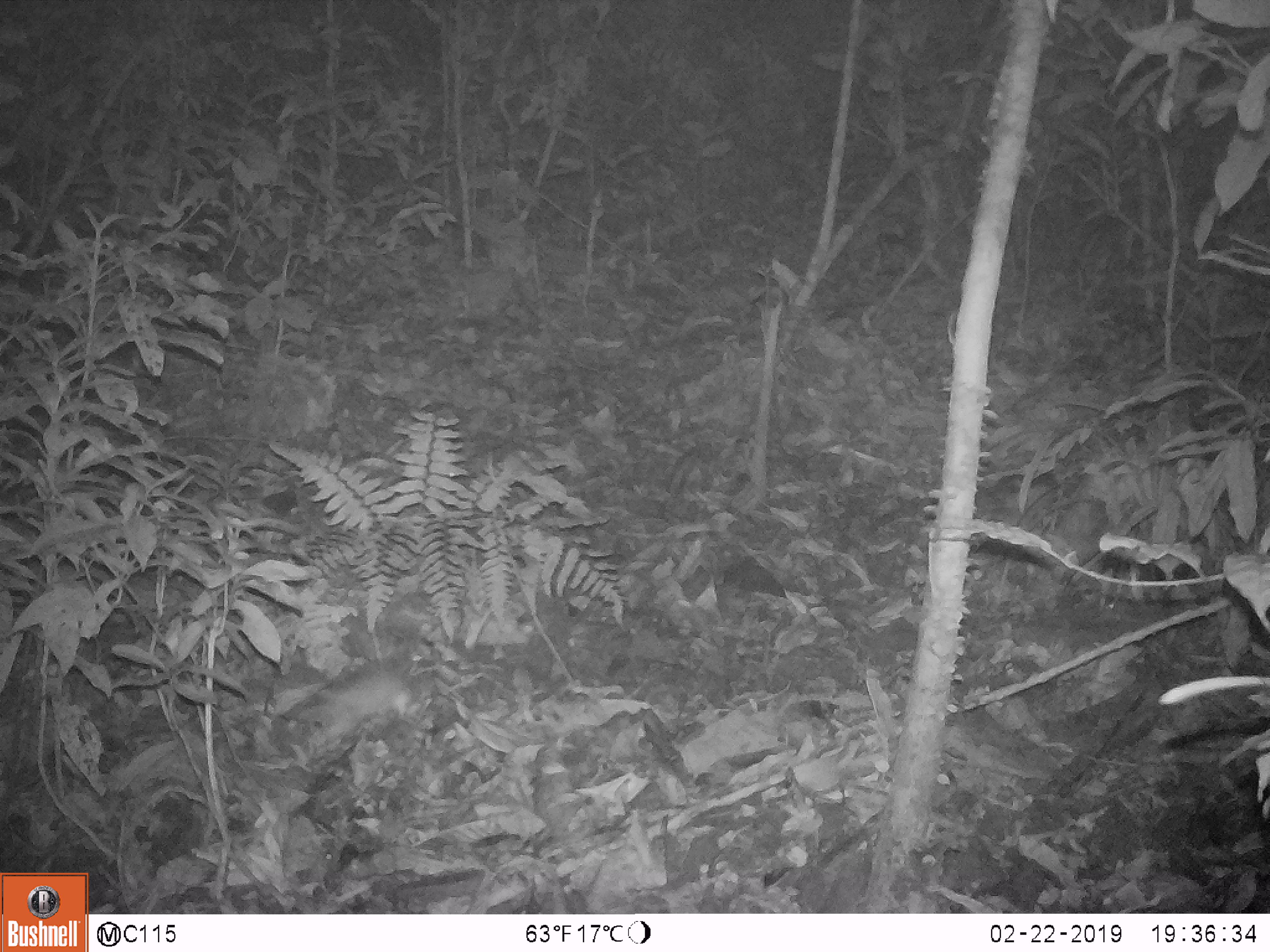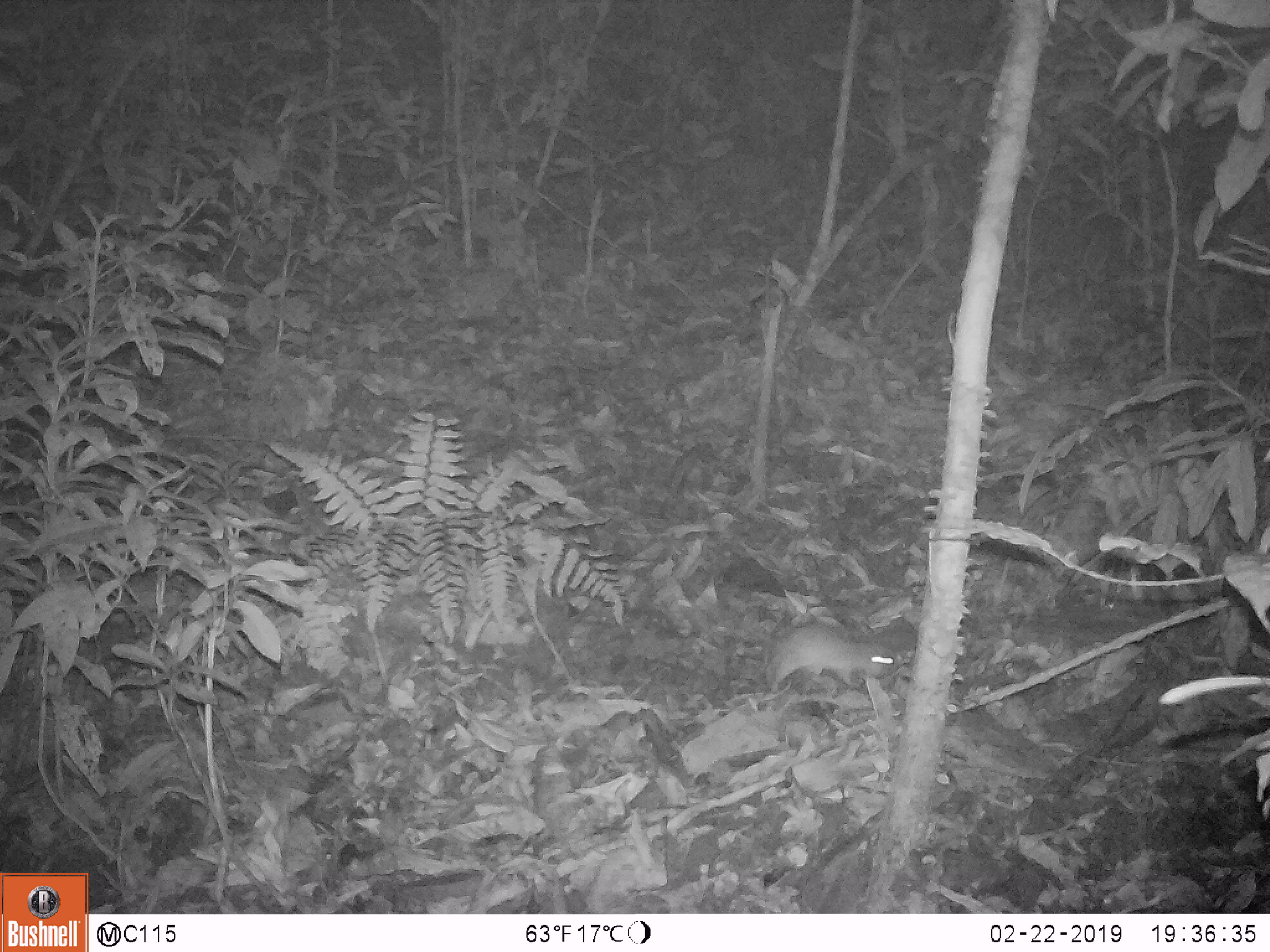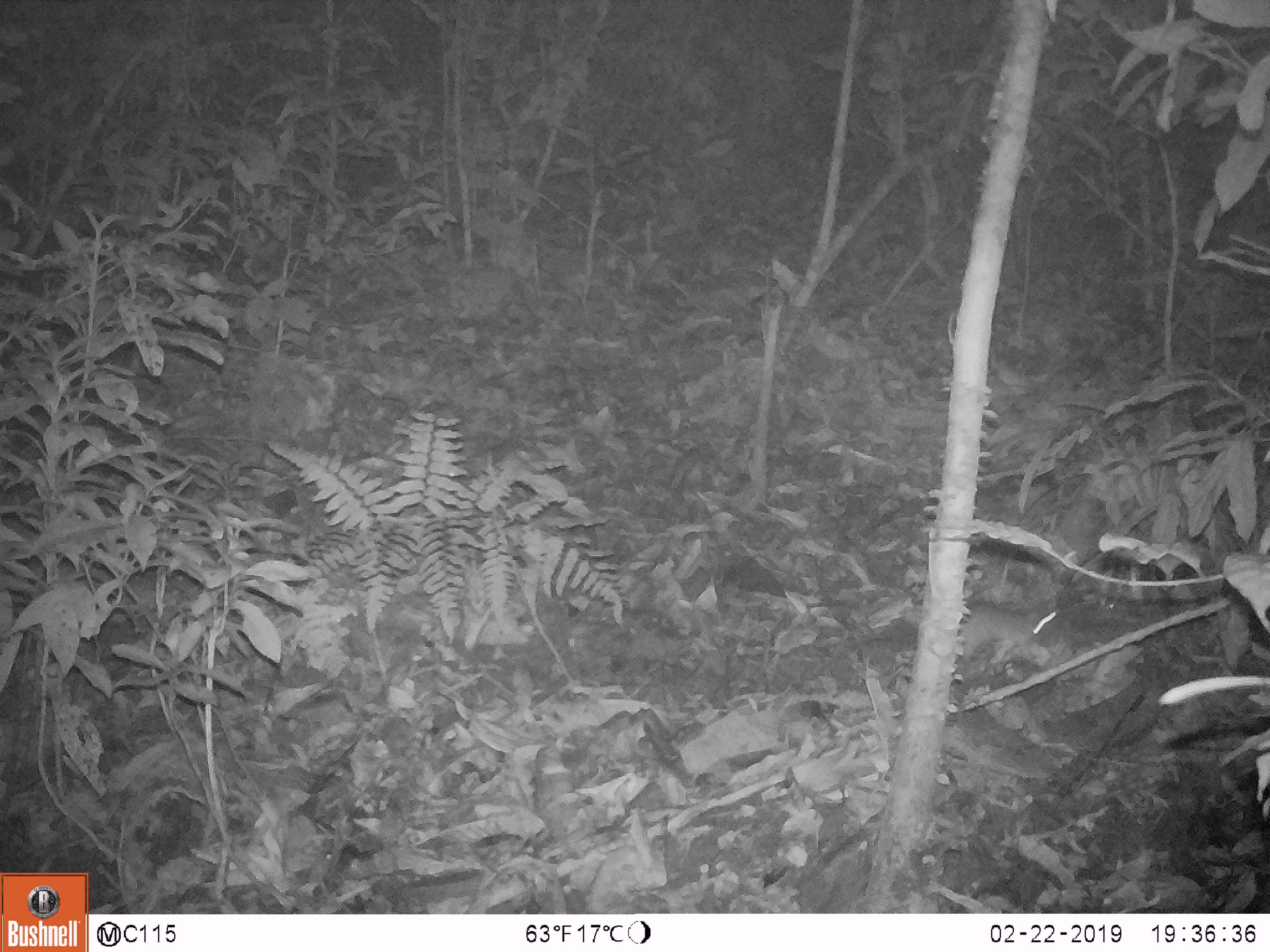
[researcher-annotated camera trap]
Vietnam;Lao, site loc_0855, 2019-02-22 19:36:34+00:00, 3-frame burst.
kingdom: Animalia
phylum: Chordata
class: Mammalia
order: Rodentia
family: Muridae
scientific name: Muridae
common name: old-world mice and rats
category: unidentified murid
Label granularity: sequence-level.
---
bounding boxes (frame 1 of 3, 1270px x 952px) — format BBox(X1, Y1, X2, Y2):
unidentified murid: BBox(236, 663, 421, 744)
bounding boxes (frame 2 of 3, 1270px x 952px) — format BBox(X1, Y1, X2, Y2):
unidentified murid: BBox(691, 585, 896, 694)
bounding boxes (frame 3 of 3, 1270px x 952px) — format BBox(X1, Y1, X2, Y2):
unidentified murid: BBox(959, 599, 1055, 664)